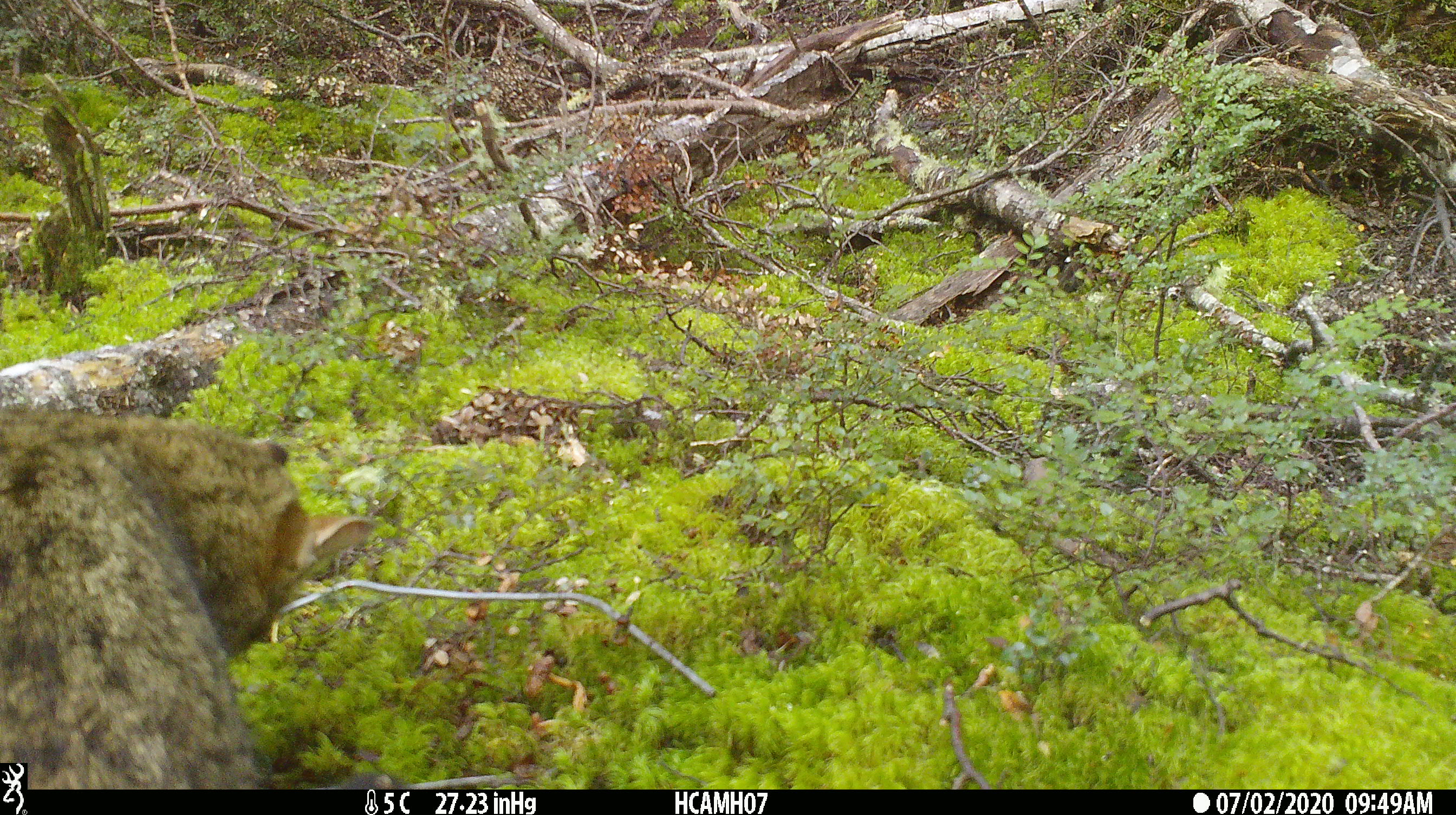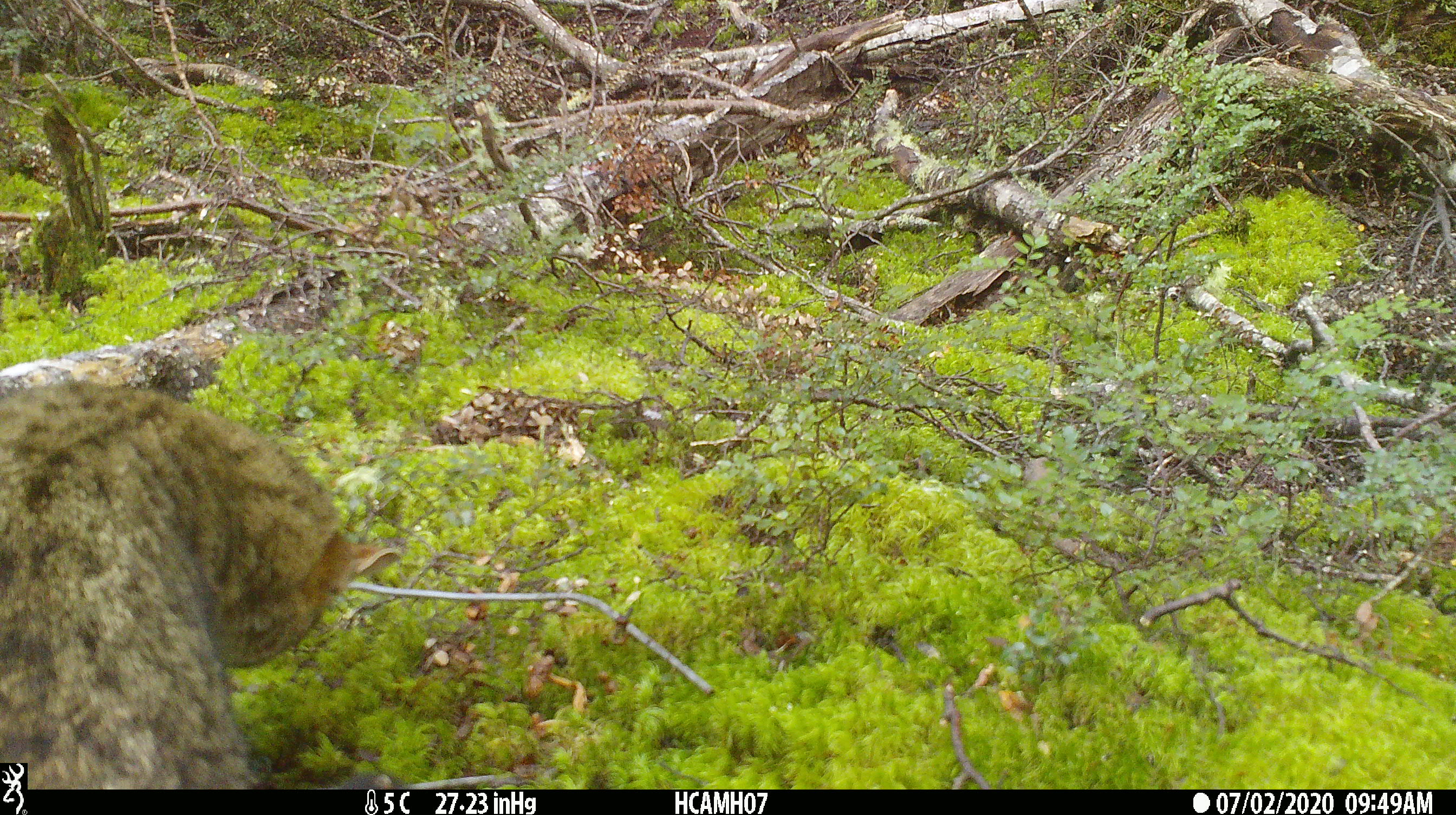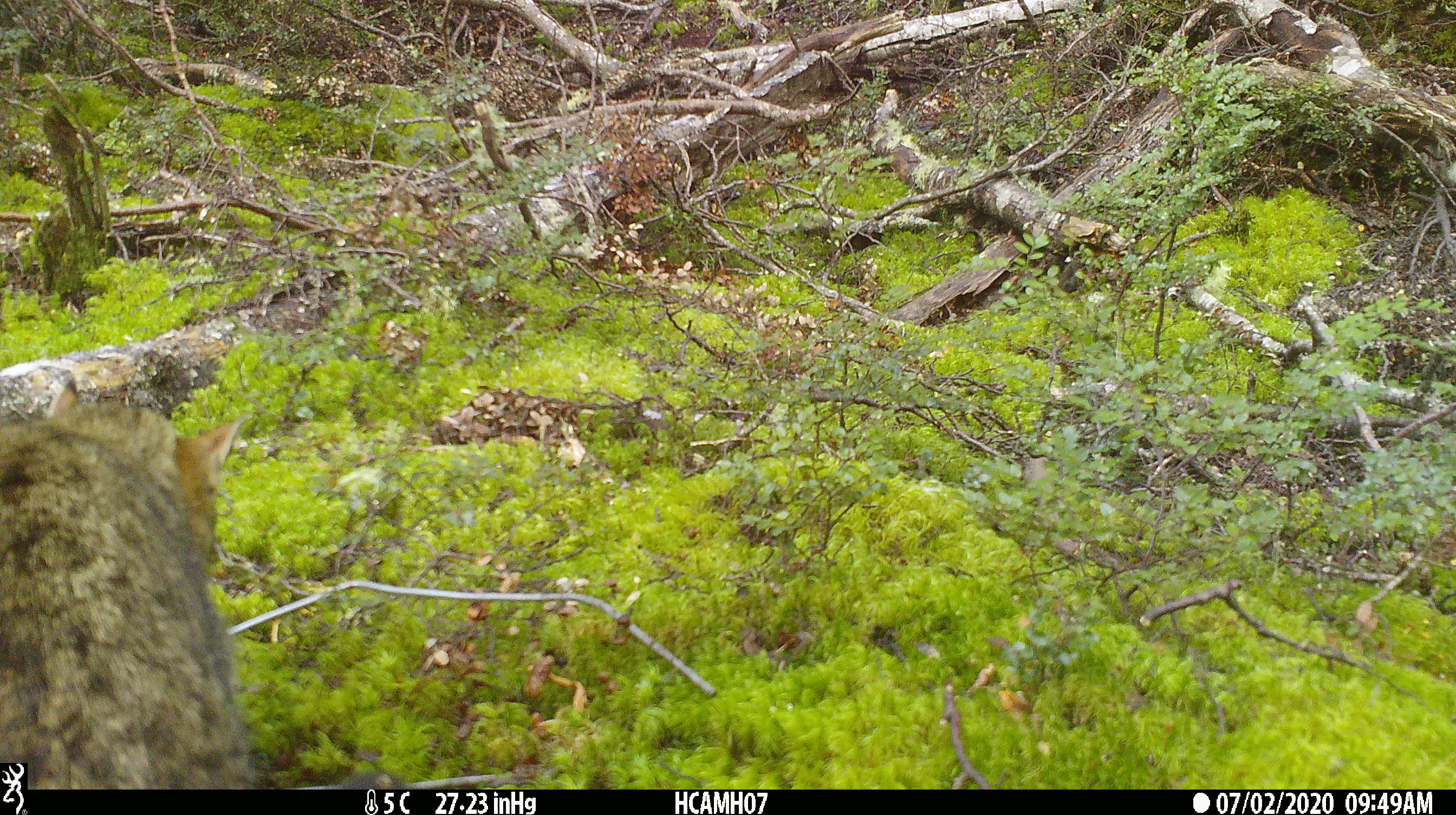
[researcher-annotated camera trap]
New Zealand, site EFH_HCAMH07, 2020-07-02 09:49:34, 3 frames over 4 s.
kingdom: Animalia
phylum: Chordata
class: Mammalia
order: Carnivora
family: Felidae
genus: Felis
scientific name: Felis catus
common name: domestic cat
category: cat